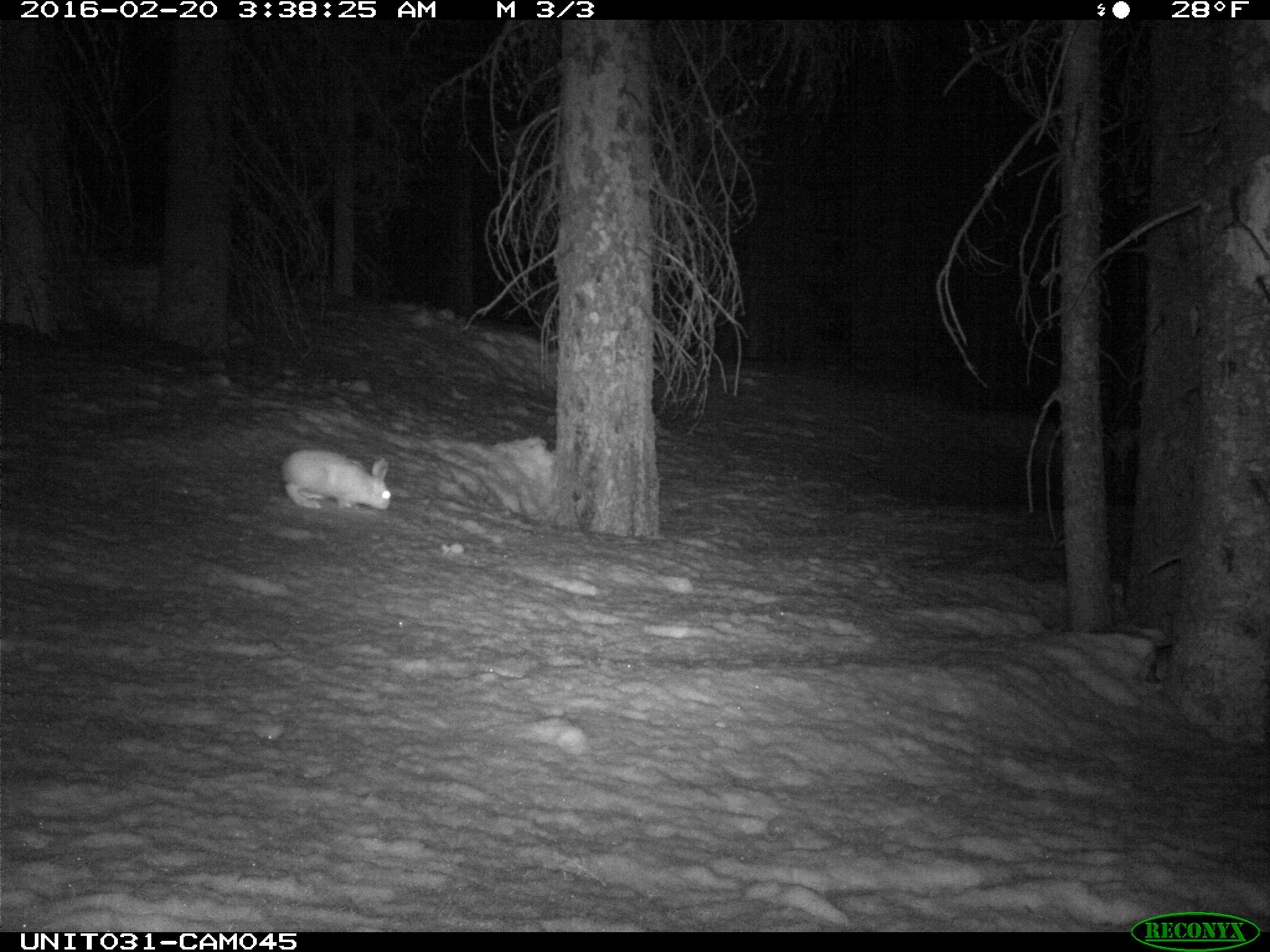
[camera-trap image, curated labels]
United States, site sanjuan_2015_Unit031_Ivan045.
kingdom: Animalia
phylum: Chordata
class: Mammalia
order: Lagomorpha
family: Leporidae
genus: Lepus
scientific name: Lepus americanus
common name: snowshoe hare